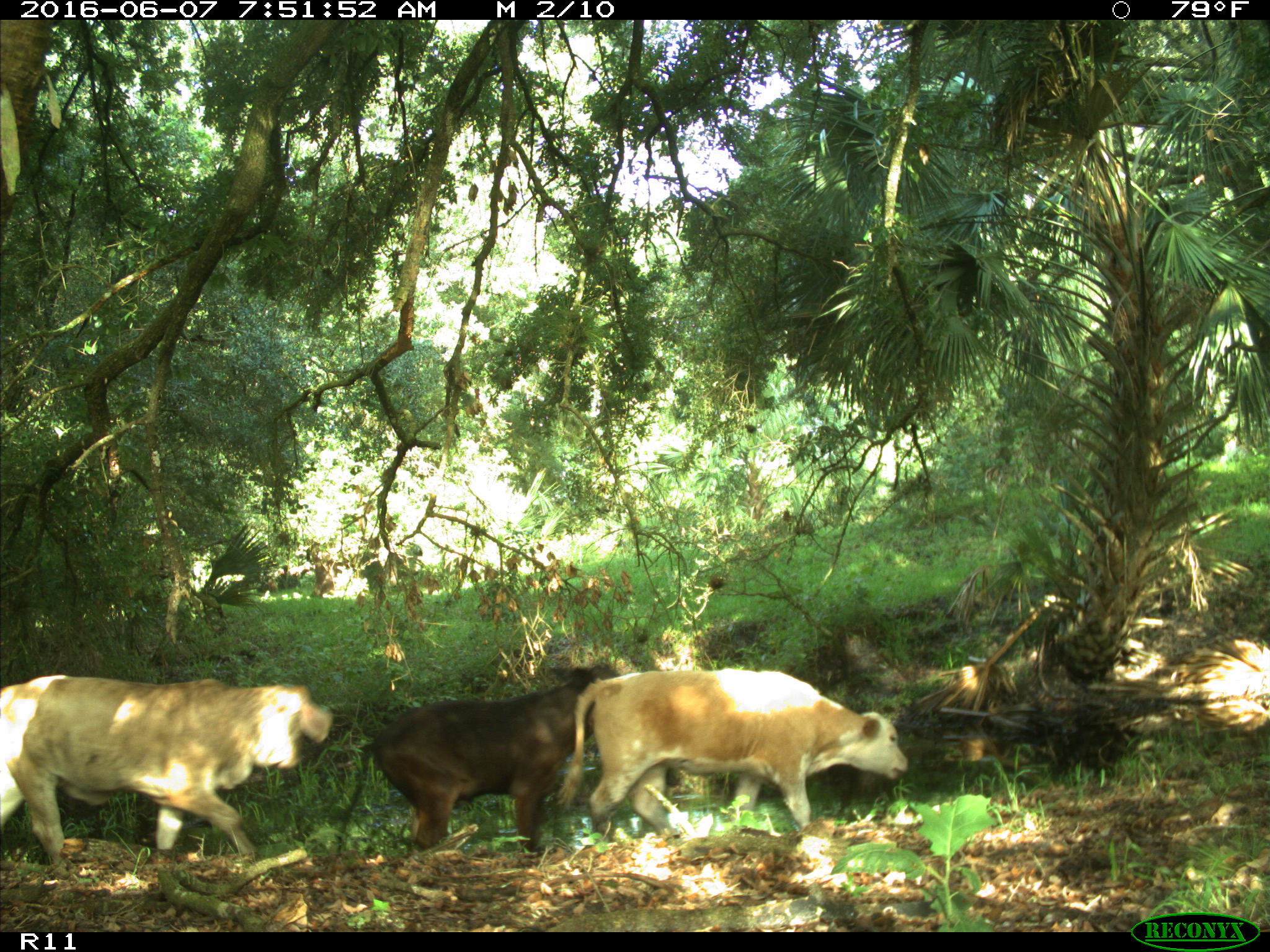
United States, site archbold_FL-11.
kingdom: Animalia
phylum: Chordata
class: Mammalia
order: Artiodactyla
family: Bovidae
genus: Bos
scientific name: Bos taurus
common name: domestic cow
Bos taurus (domestic cow).